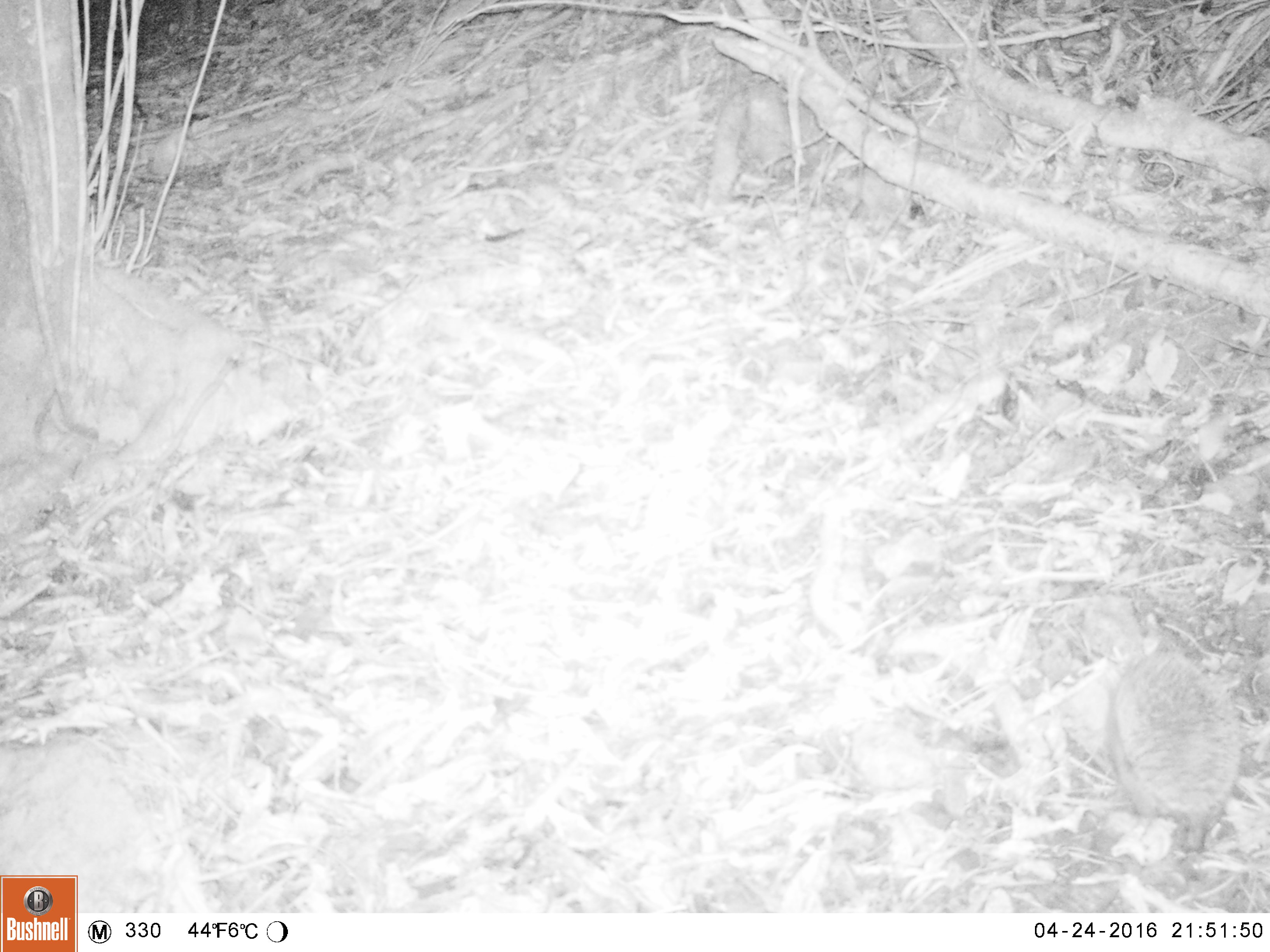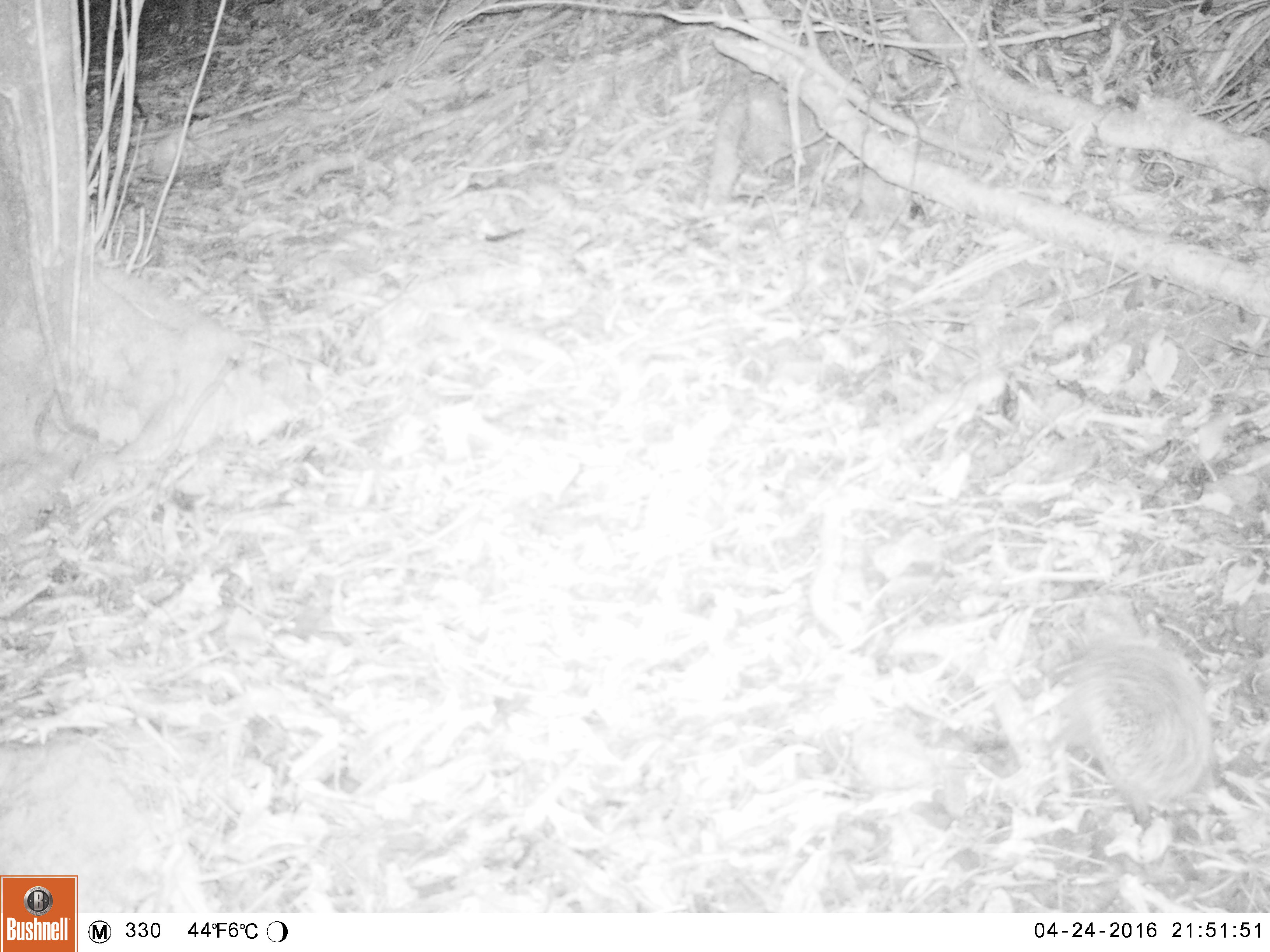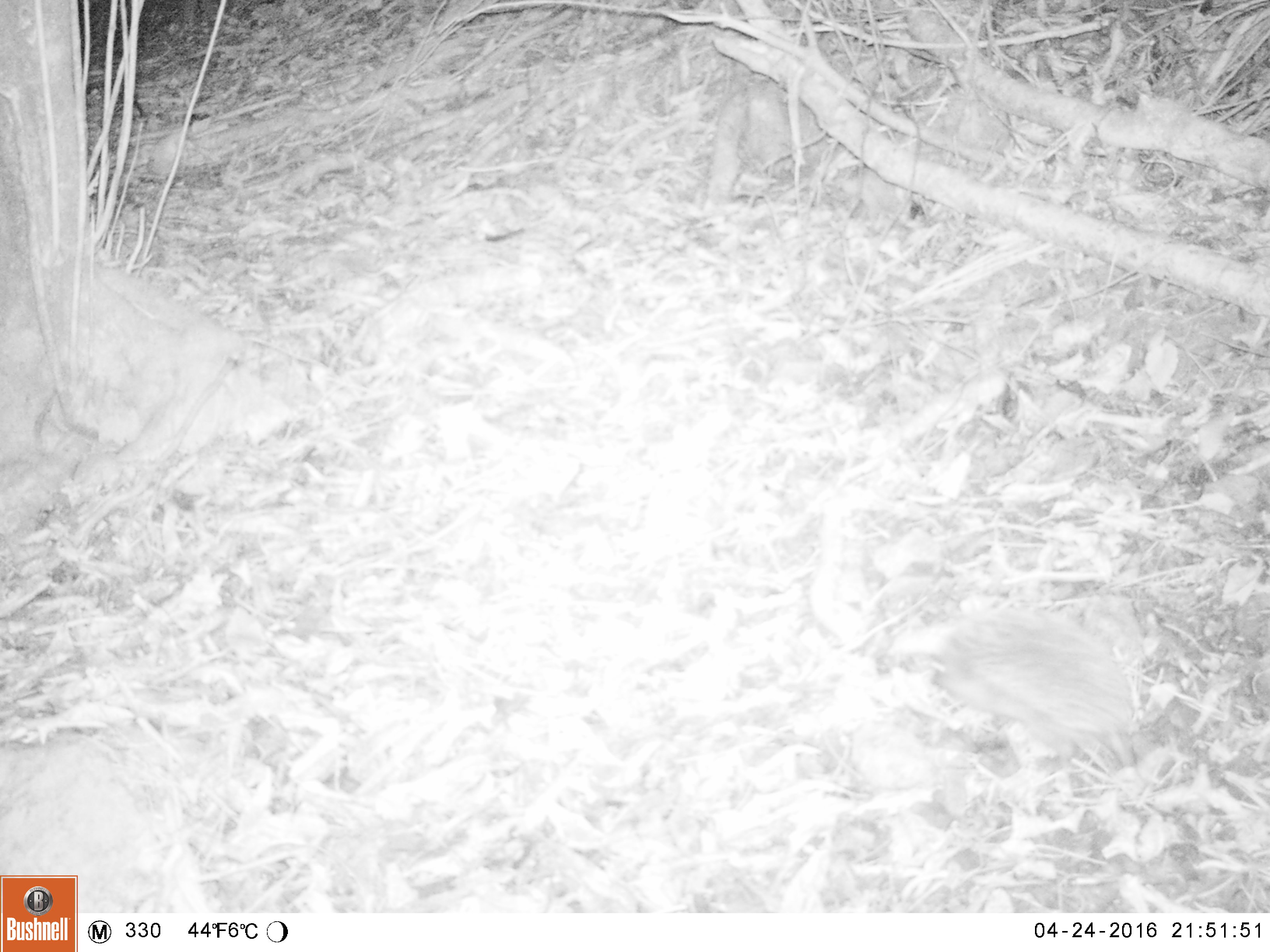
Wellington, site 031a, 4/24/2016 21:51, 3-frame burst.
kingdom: Animalia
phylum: Chordata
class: Mammalia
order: Eulipotyphla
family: Erinaceidae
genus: Erinaceus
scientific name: Erinaceus europaeus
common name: hedgehog